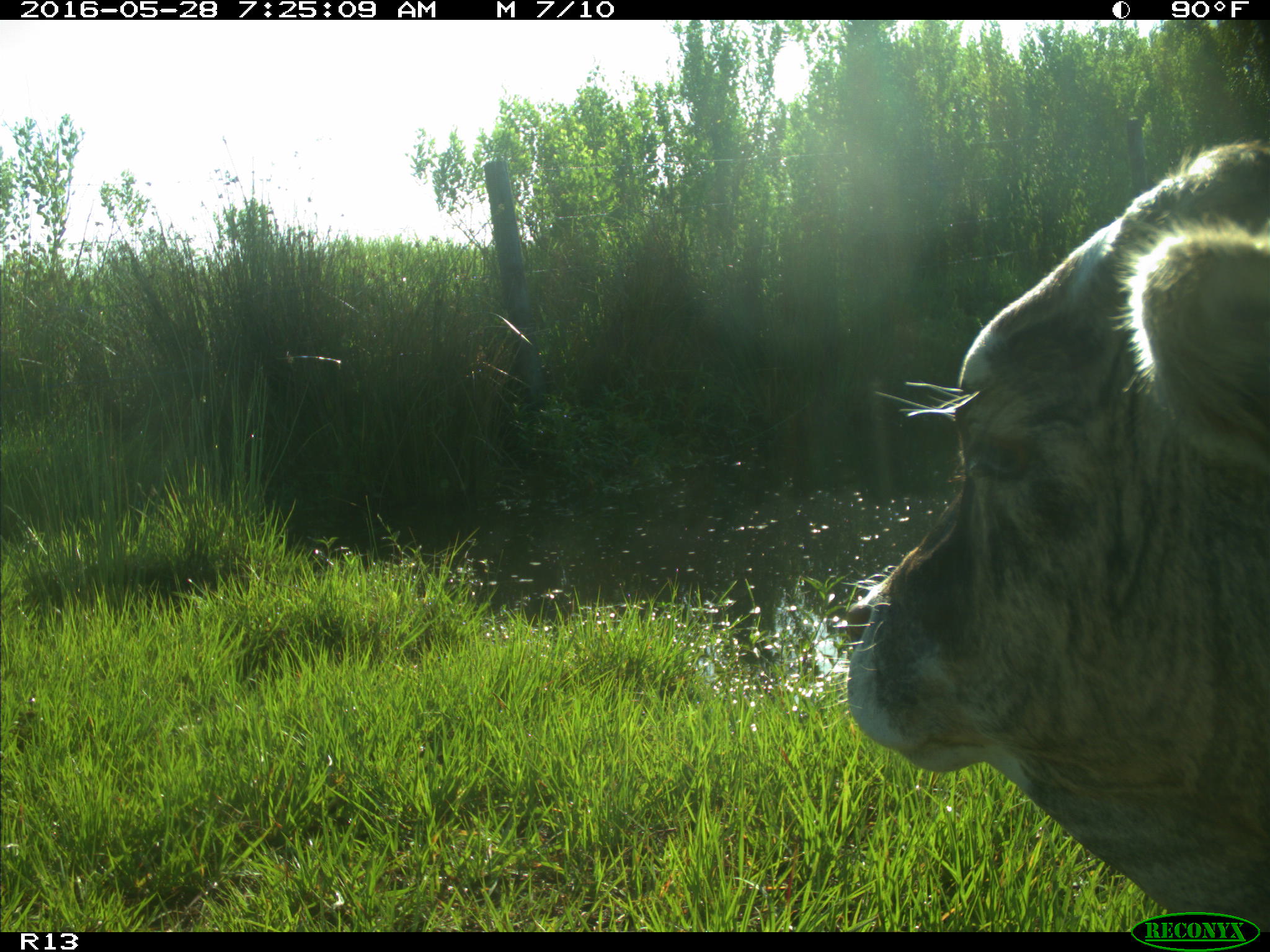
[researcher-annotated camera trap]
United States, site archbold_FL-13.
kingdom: Animalia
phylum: Chordata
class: Mammalia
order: Artiodactyla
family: Bovidae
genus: Bos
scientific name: Bos taurus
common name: domestic cow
Bos taurus (domestic cow).